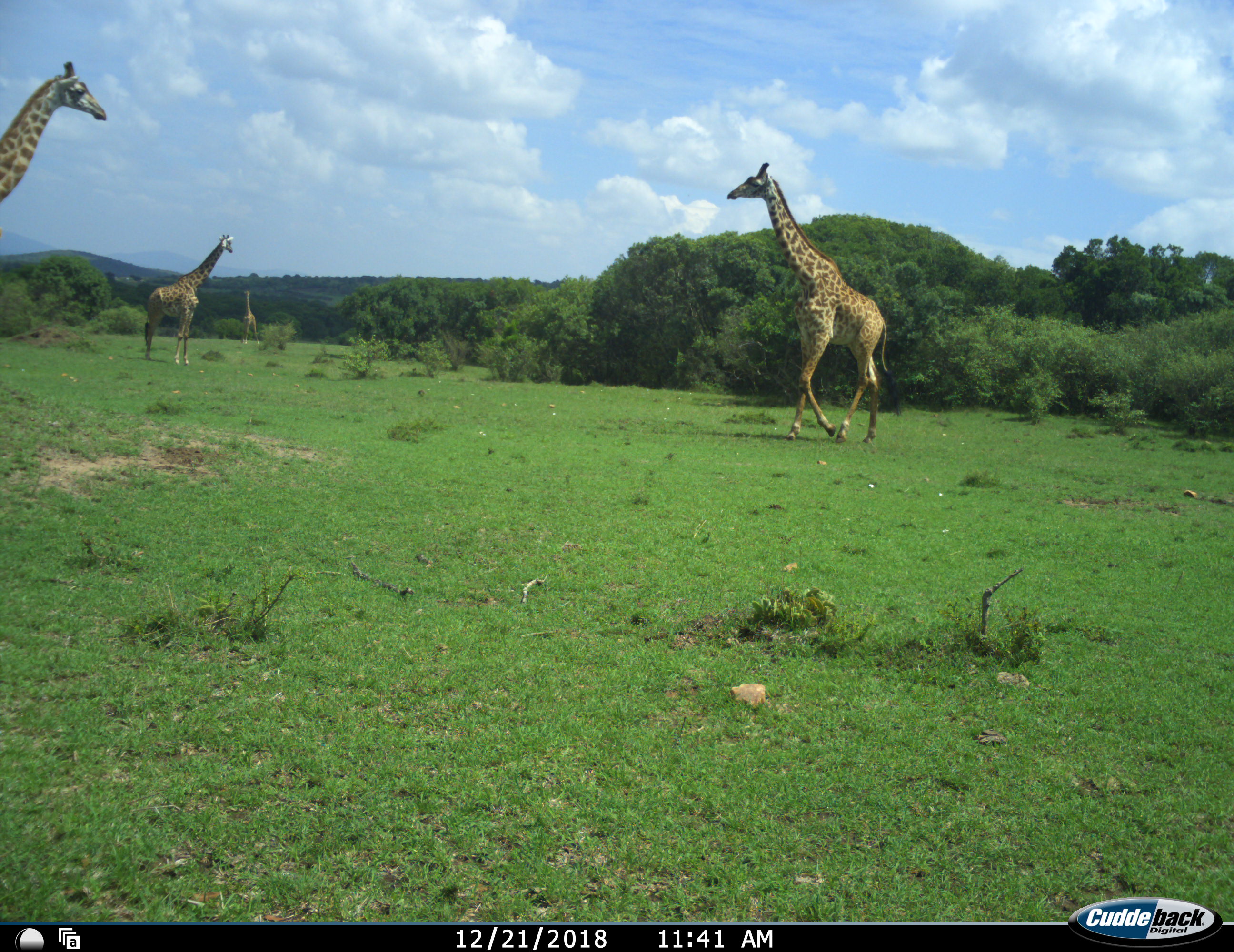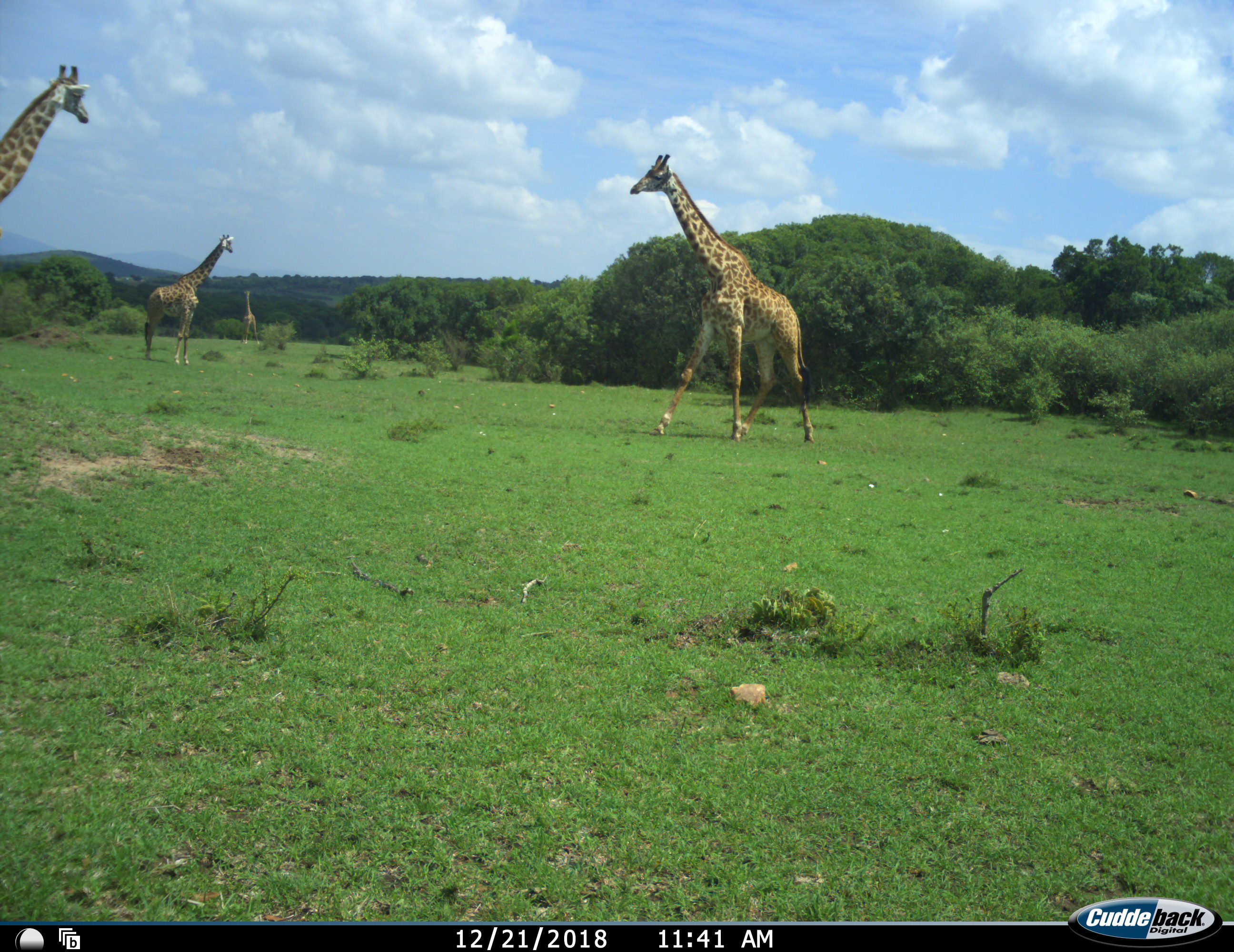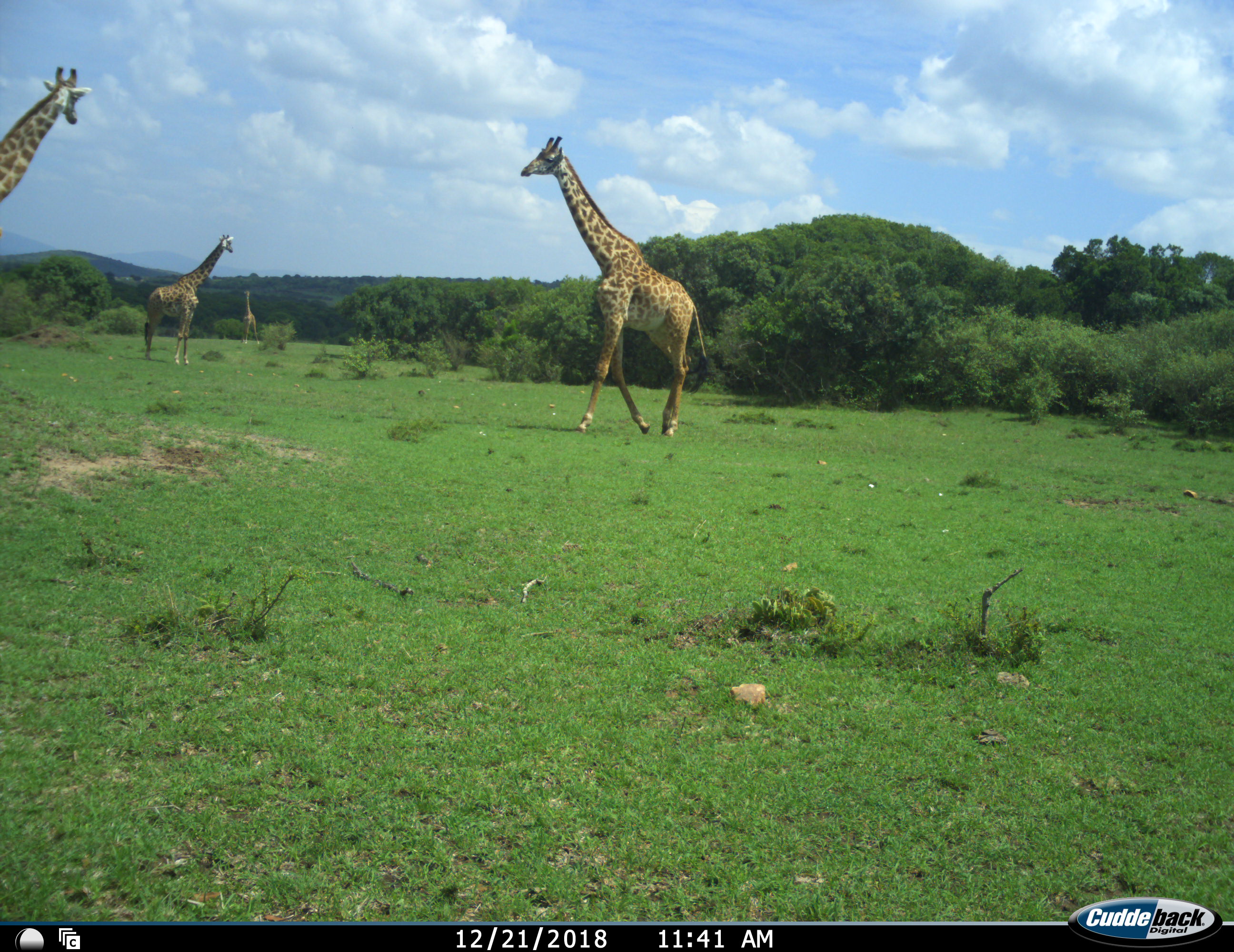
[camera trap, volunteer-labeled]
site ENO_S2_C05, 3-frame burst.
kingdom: Animalia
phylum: Chordata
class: Mammalia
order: Artiodactyla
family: Giraffidae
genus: Giraffa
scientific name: Giraffa camelopardalis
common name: giraffe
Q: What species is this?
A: Giraffe (Giraffa camelopardalis).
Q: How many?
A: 4.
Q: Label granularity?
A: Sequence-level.